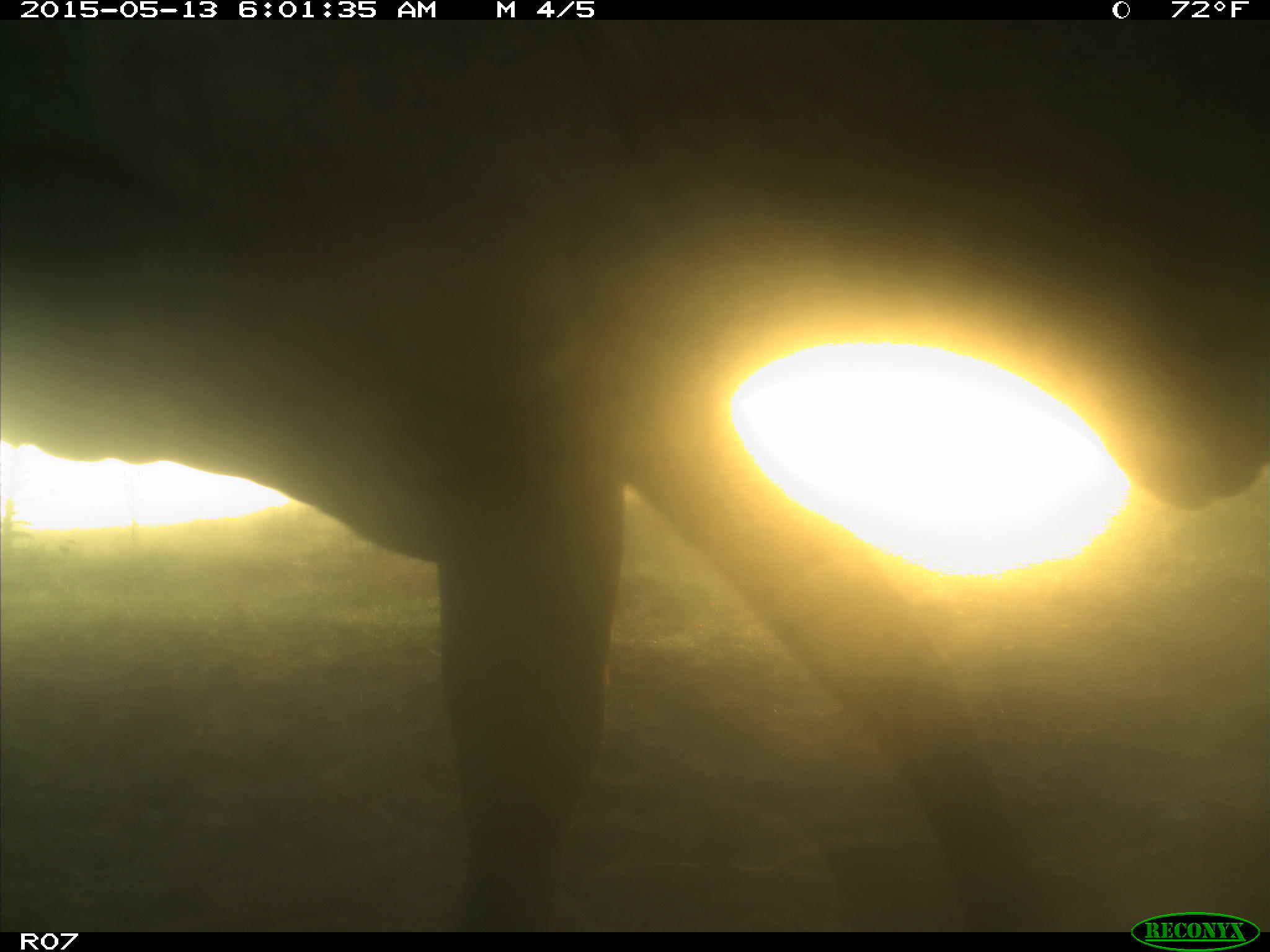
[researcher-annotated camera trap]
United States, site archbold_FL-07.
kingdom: Animalia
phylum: Chordata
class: Mammalia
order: Artiodactyla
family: Bovidae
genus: Bos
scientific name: Bos taurus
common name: domestic cow